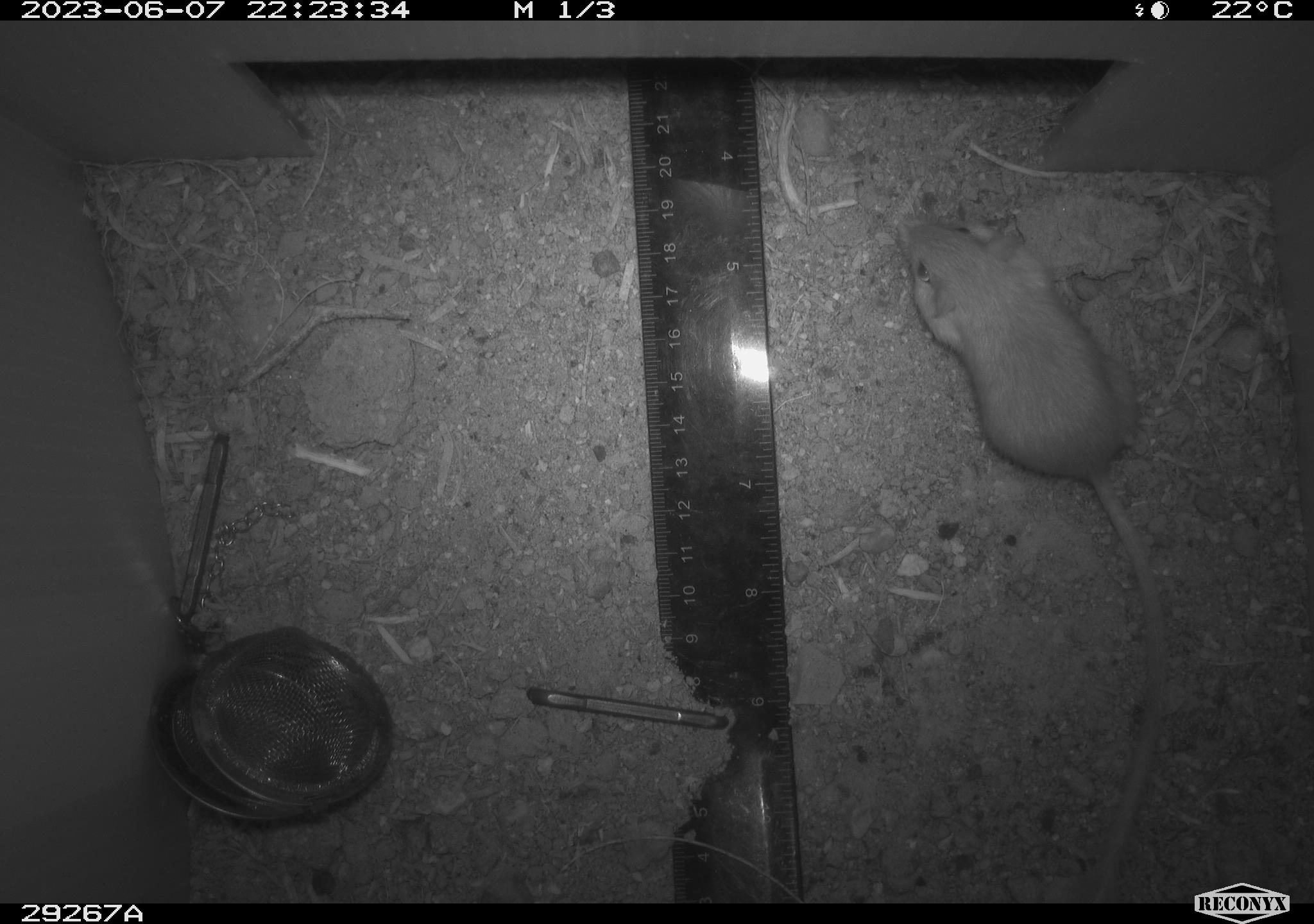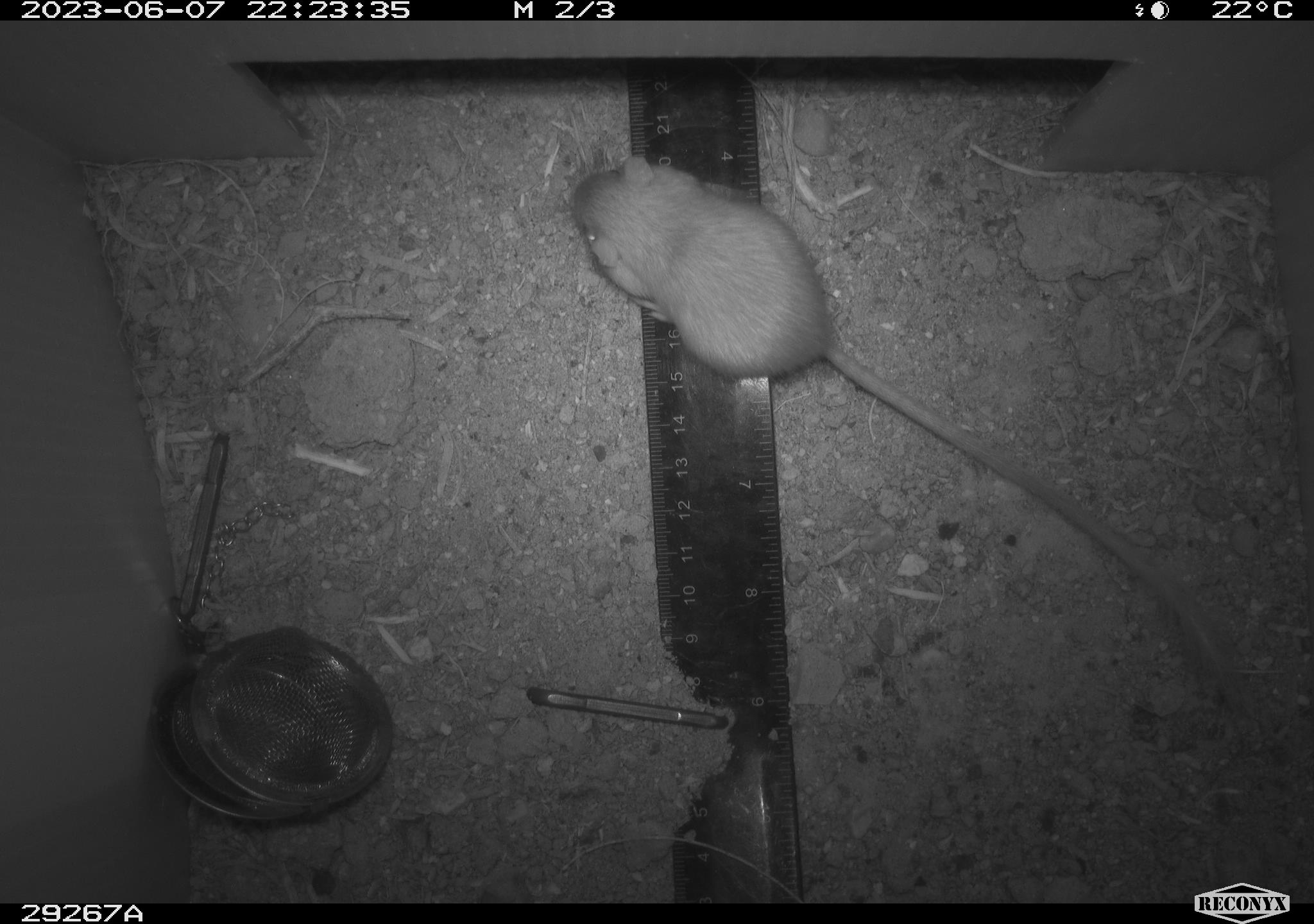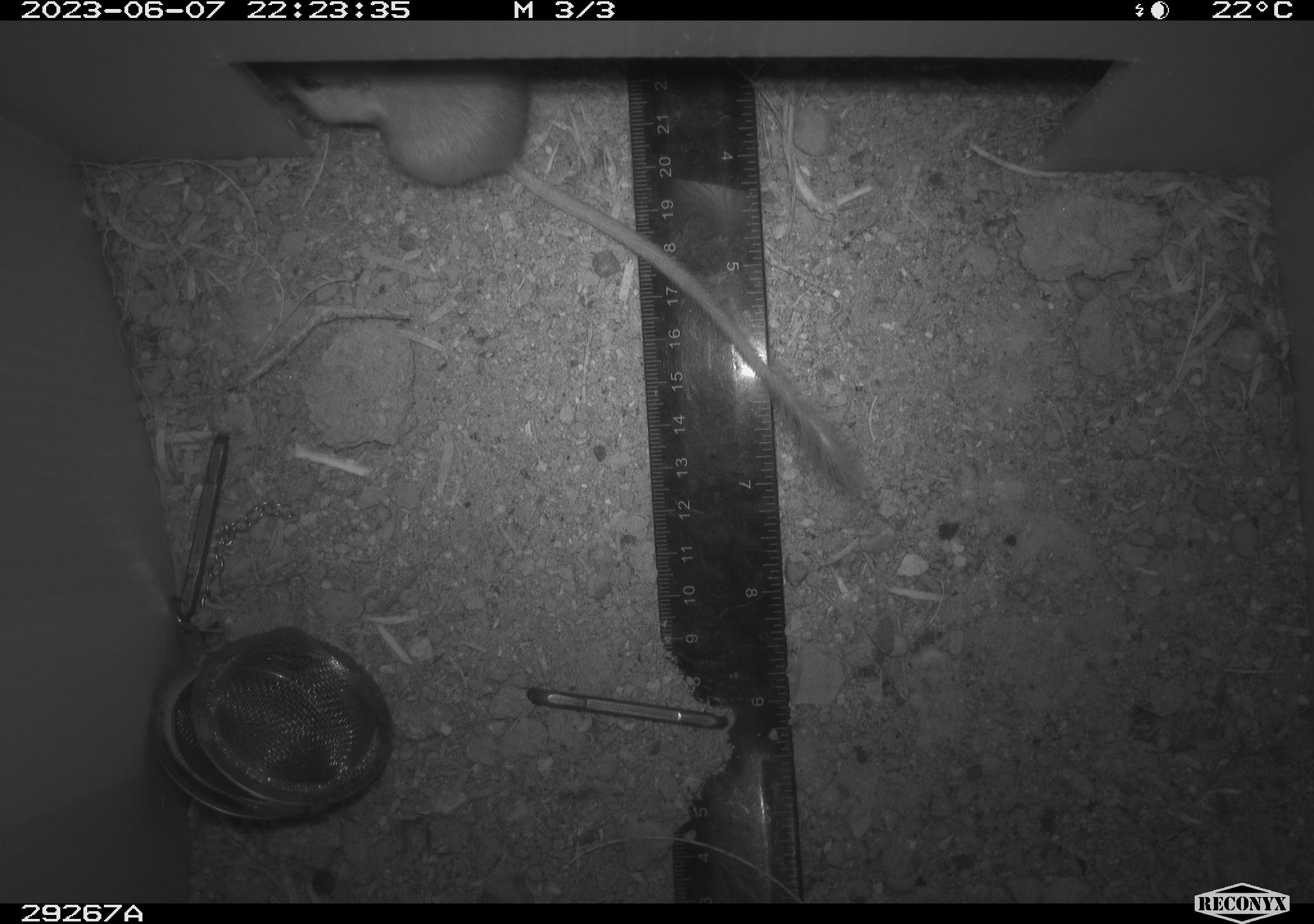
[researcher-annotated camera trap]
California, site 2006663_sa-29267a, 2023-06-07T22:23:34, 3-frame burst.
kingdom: Animalia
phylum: Chordata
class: Mammalia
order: Rodentia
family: Heteromyidae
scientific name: Heteromyidae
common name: kangaroo rats and pocket mice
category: heteromyidae family